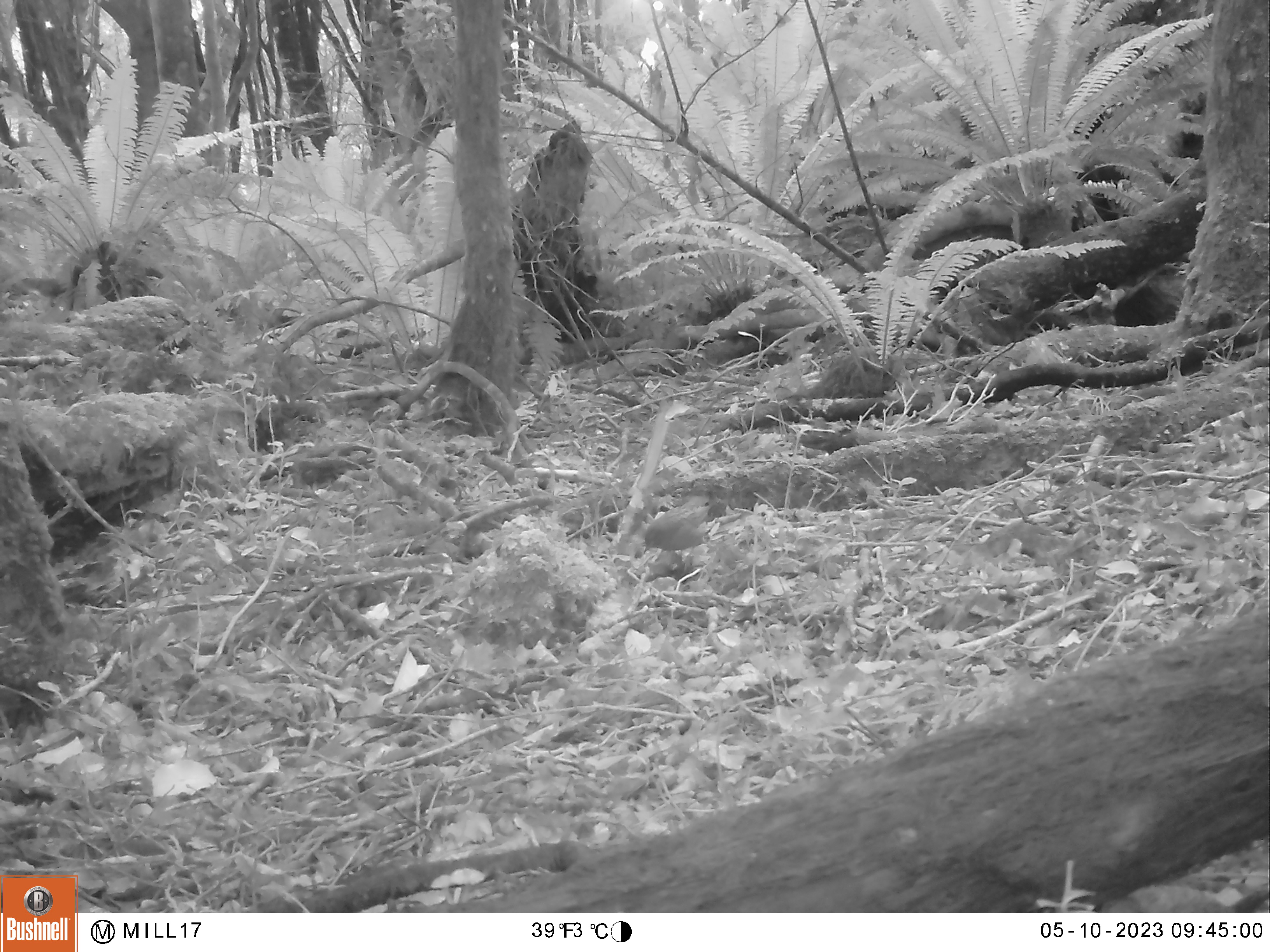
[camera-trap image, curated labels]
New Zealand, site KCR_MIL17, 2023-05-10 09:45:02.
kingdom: Animalia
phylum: Chordata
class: Aves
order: Passeriformes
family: Prunellidae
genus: Prunella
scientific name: Prunella modularis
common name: dunnock